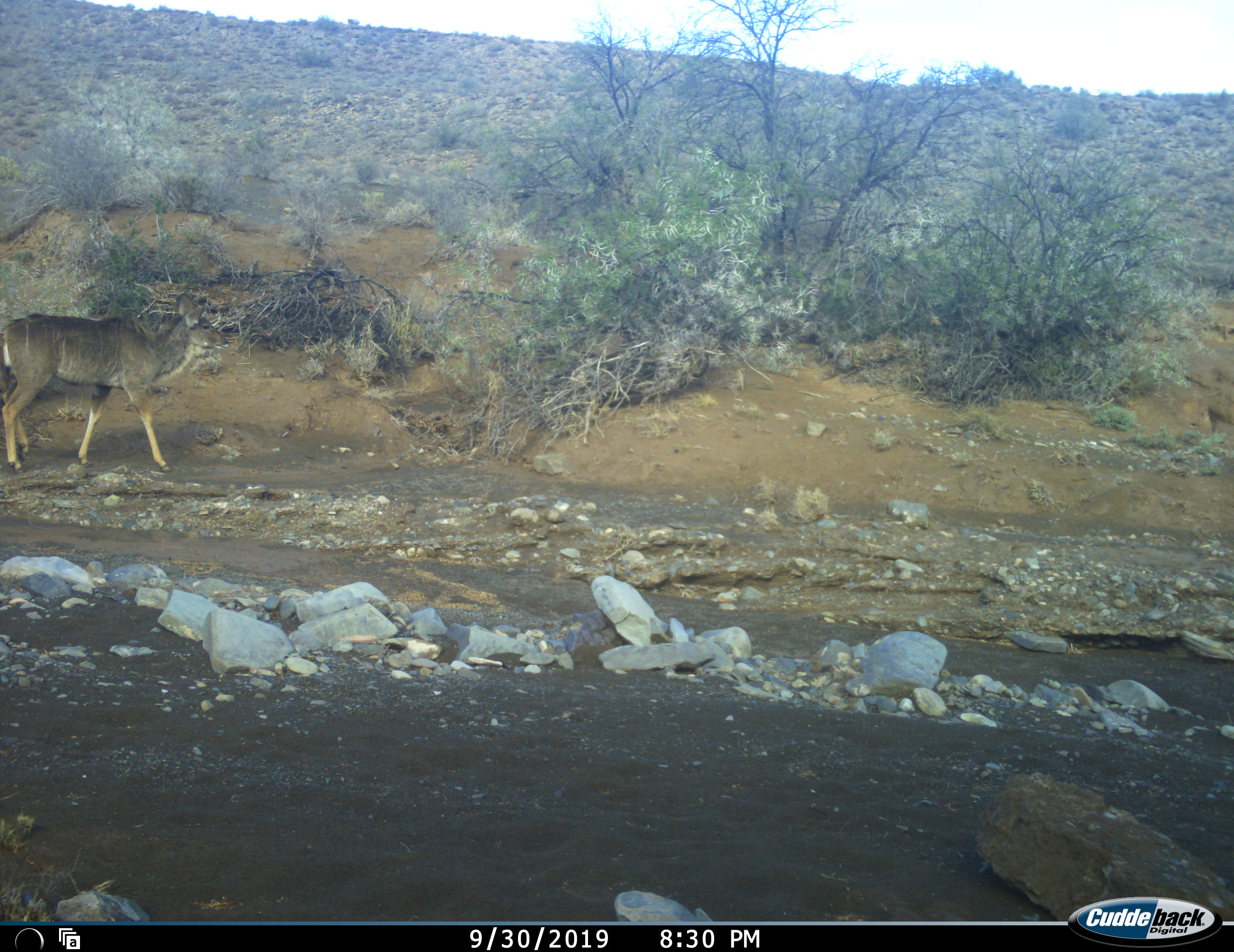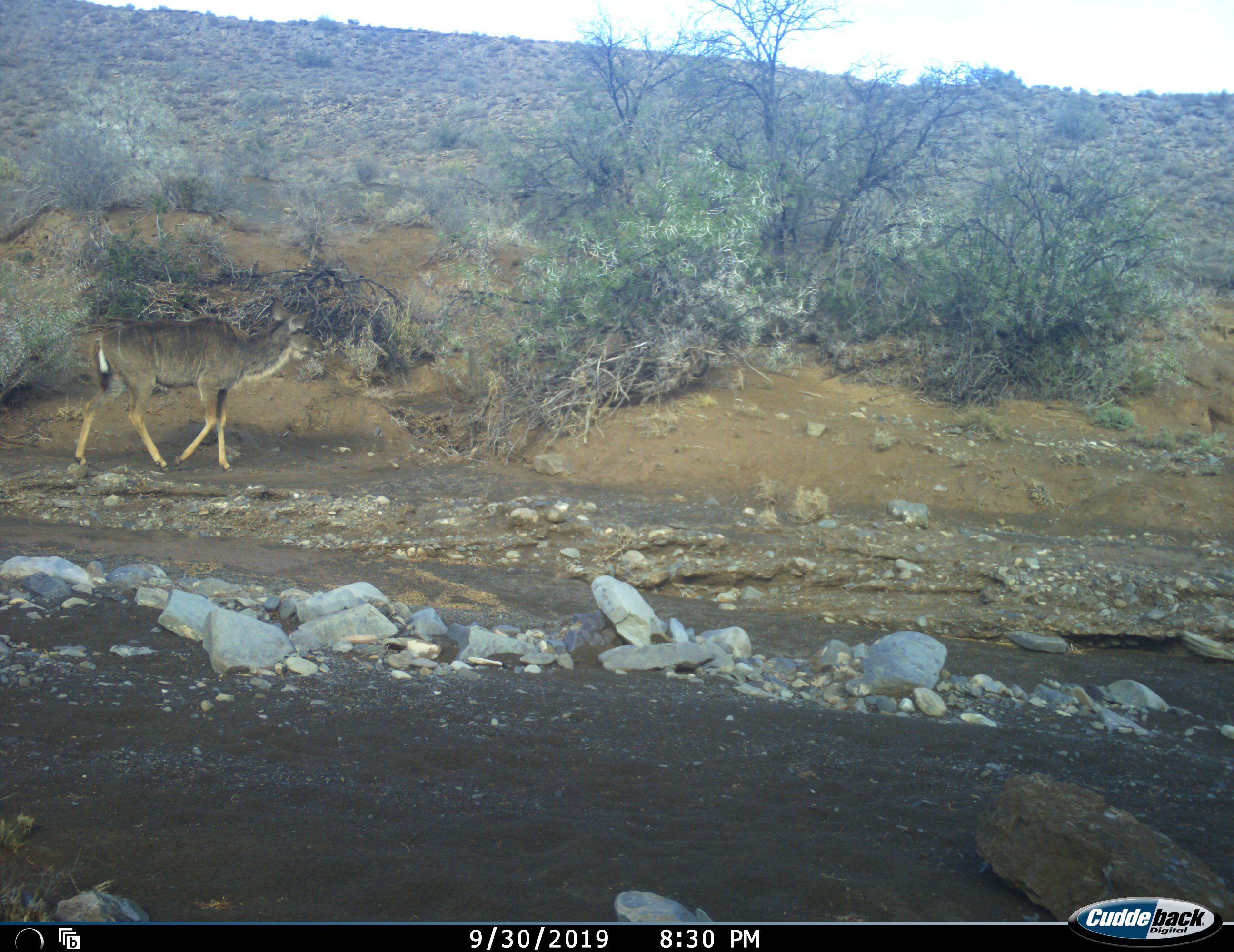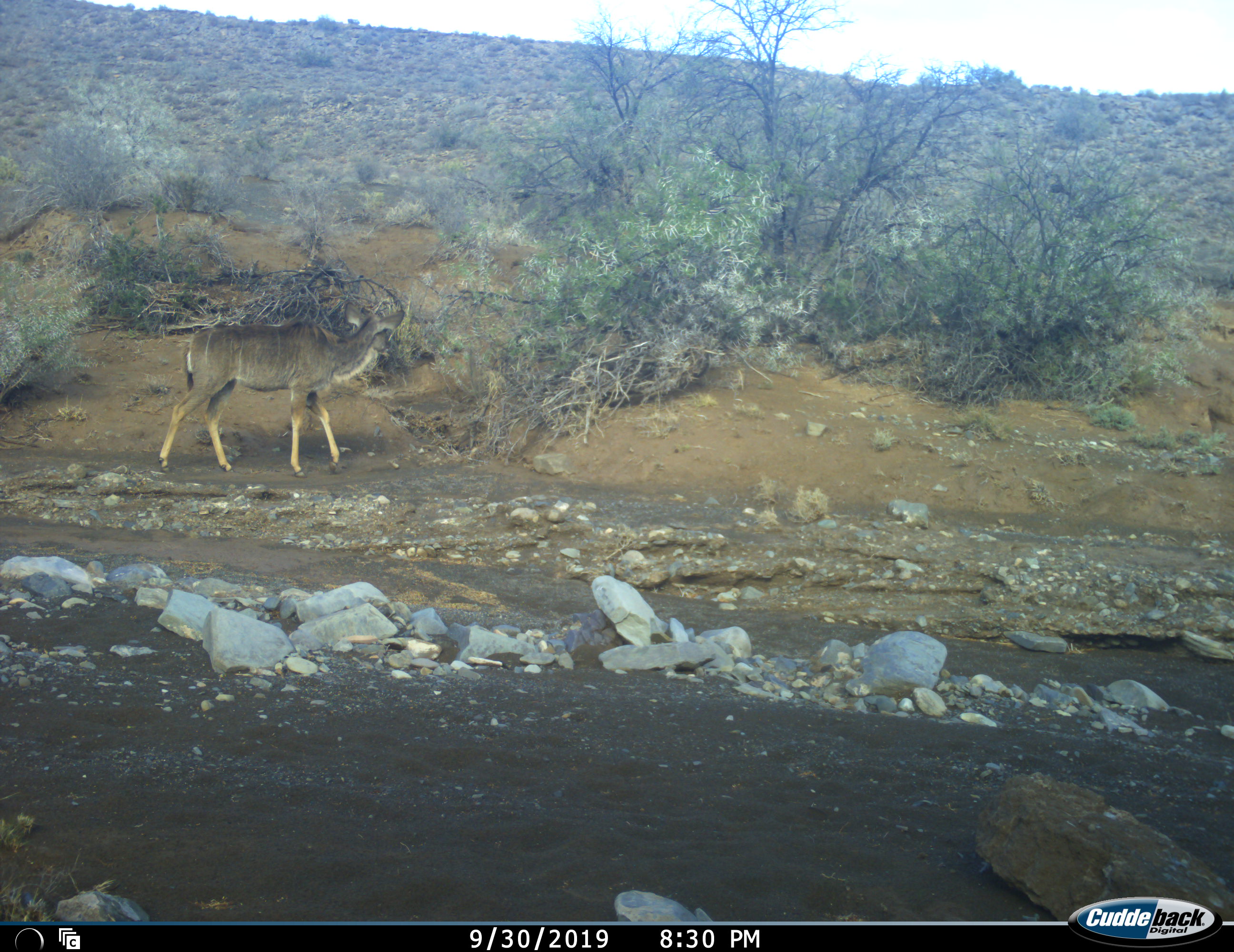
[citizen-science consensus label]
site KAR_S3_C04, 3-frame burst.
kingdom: Animalia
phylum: Chordata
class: Mammalia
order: Artiodactyla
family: Bovidae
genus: Tragelaphus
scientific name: Tragelaphus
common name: kudu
Kudu (Tragelaphus), count 1. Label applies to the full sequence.